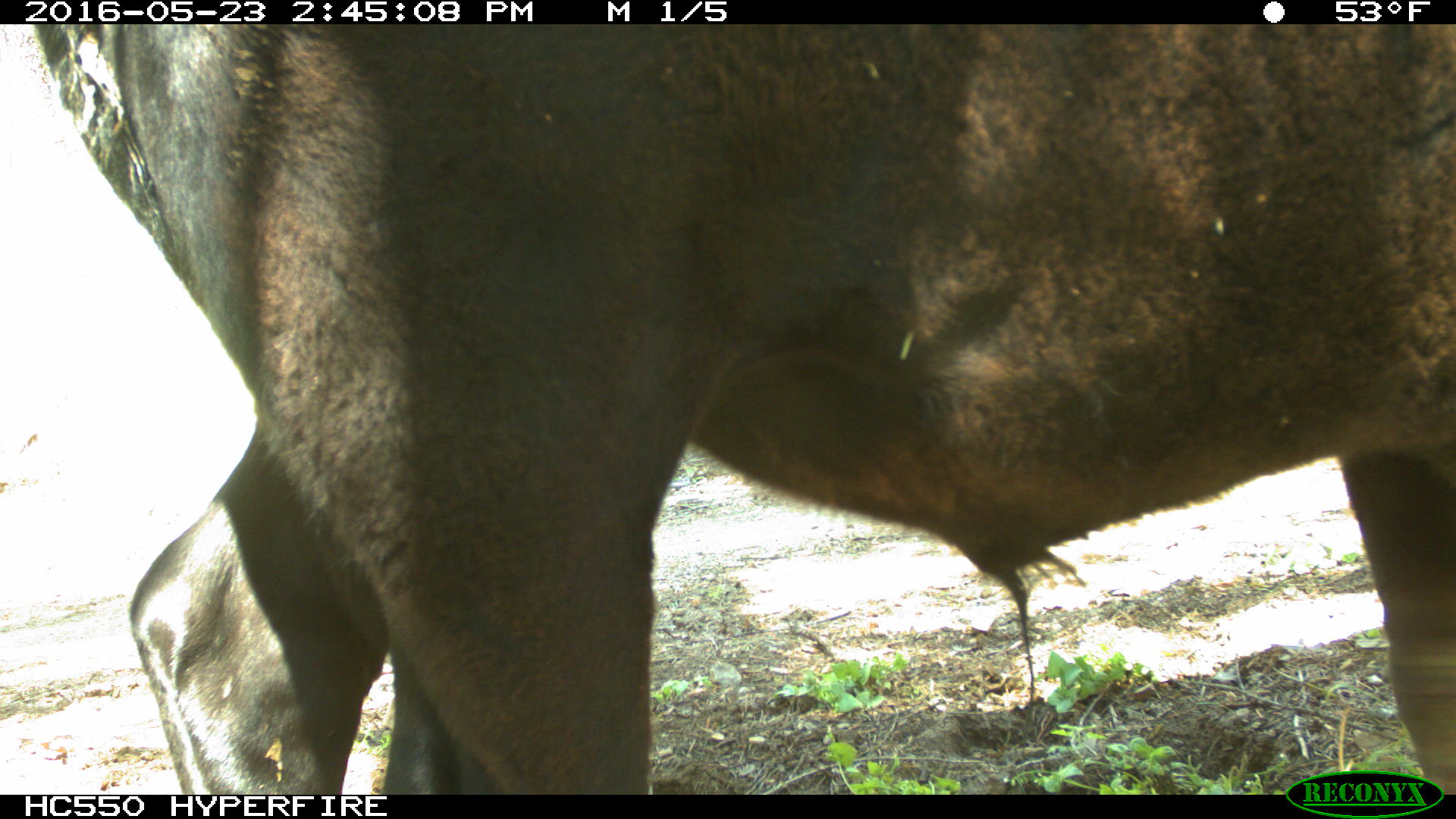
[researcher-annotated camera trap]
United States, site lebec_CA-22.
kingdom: Animalia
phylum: Chordata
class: Mammalia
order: Artiodactyla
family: Bovidae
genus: Bos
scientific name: Bos taurus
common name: domestic cow